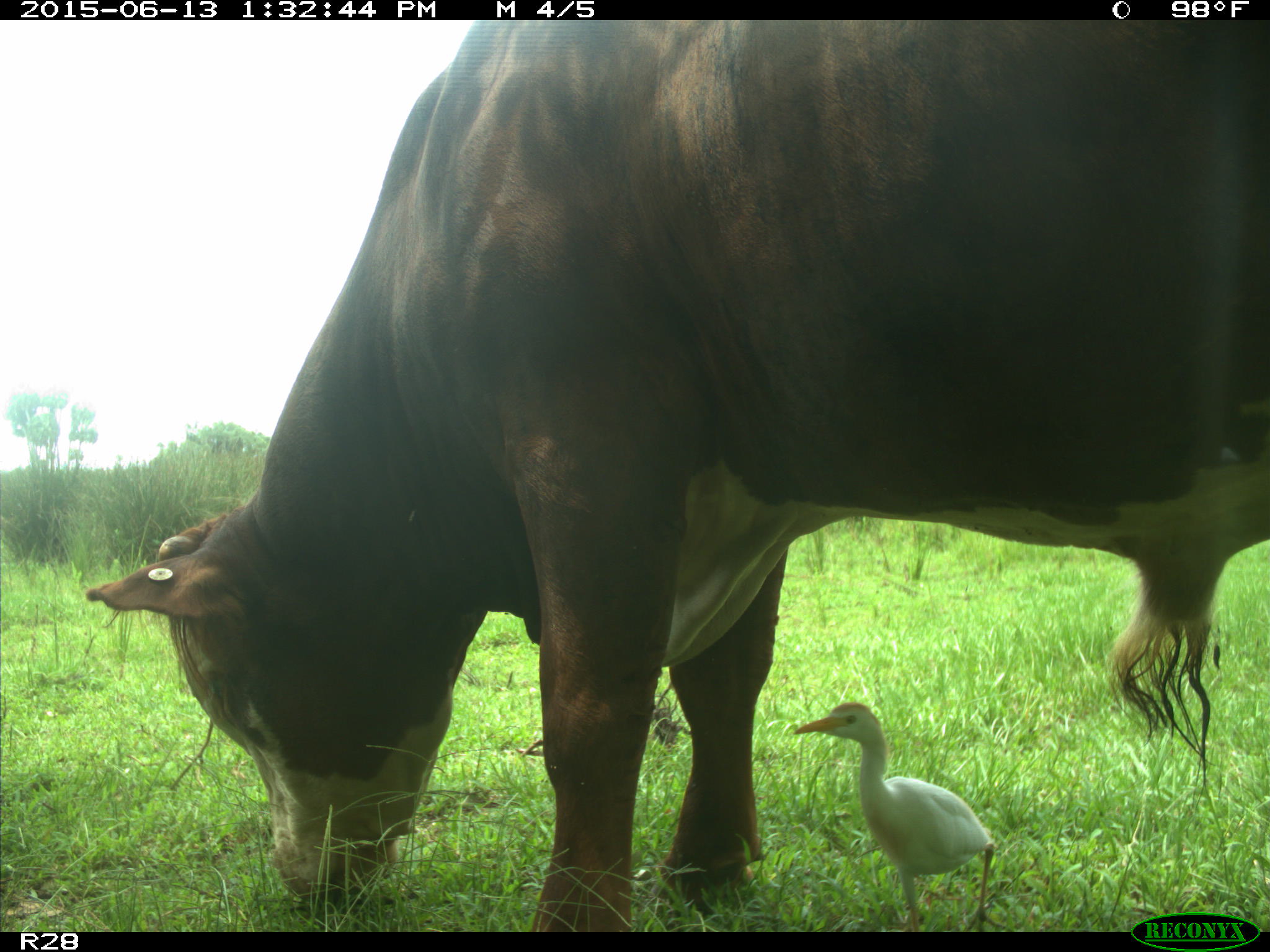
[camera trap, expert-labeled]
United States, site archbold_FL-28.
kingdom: Animalia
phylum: Chordata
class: Mammalia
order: Artiodactyla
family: Bovidae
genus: Bos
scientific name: Bos taurus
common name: domestic cow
Bos taurus (domestic cow).